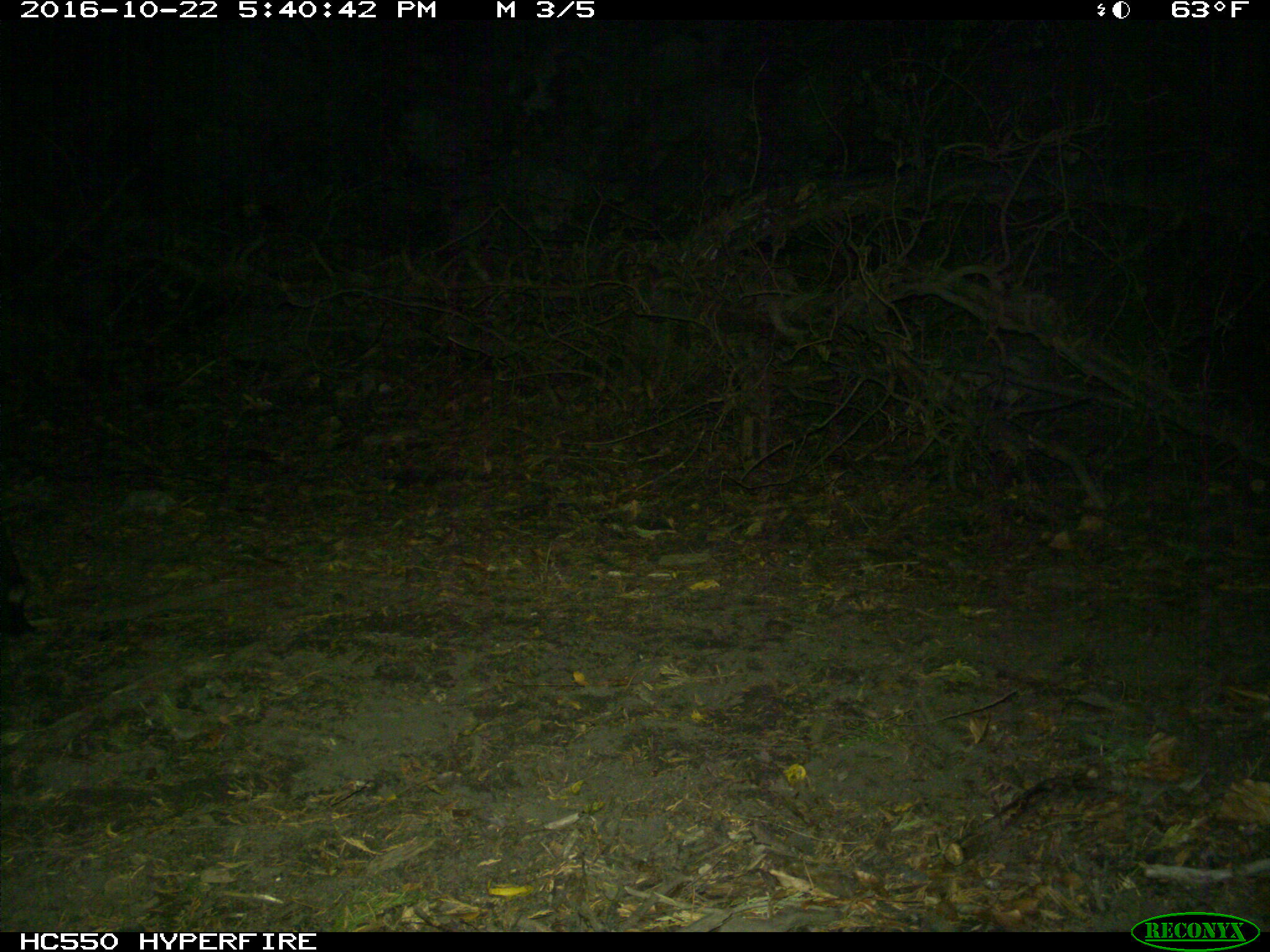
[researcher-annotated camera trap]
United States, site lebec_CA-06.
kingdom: Animalia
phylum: Chordata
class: Mammalia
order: Artiodactyla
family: Bovidae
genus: Bos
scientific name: Bos taurus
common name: domestic cow